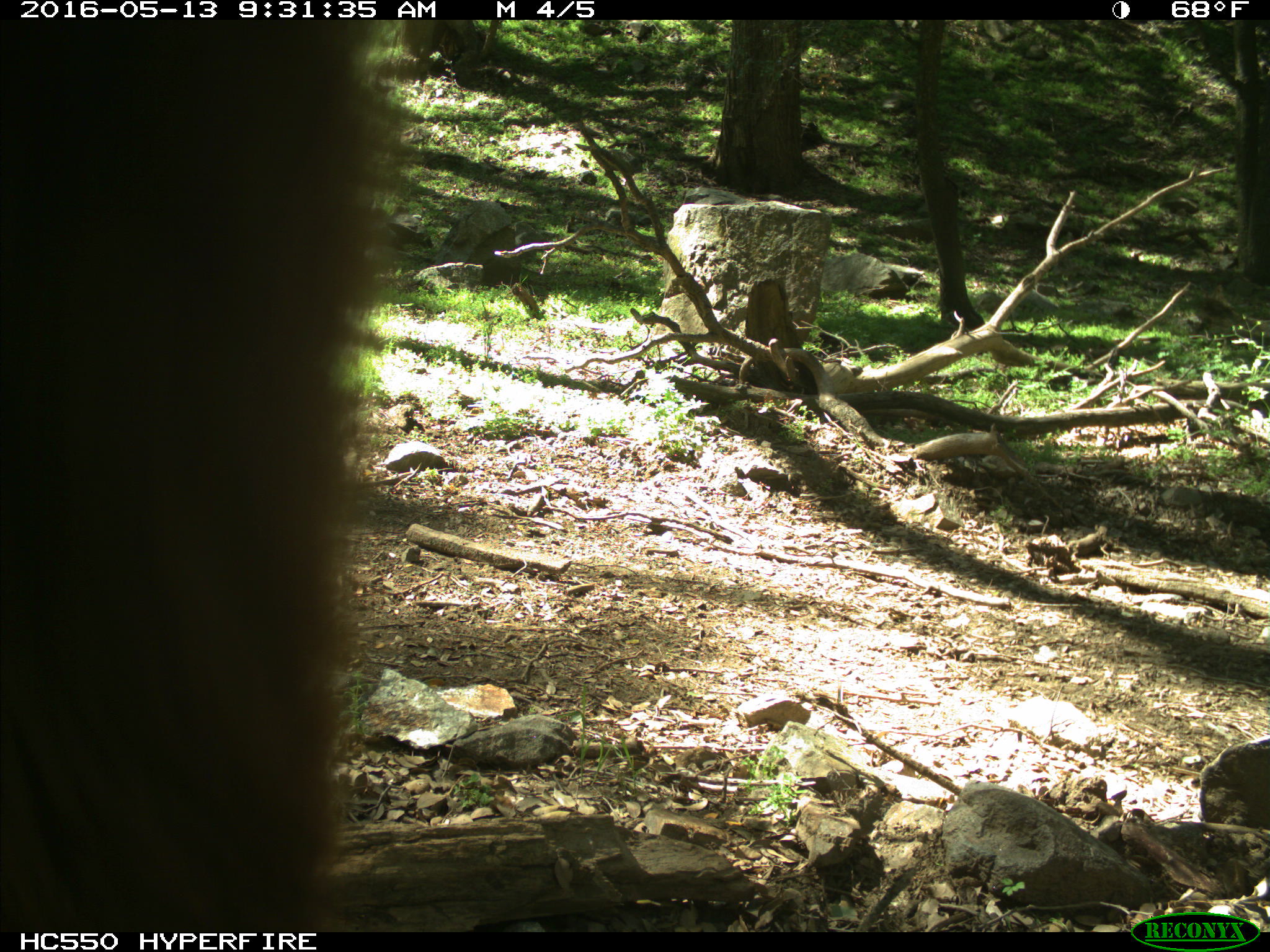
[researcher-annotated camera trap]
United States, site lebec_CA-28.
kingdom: Animalia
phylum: Chordata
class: Mammalia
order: Carnivora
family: Ursidae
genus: Ursus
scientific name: Ursus americanus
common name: american black bear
Ursus americanus (american black bear).